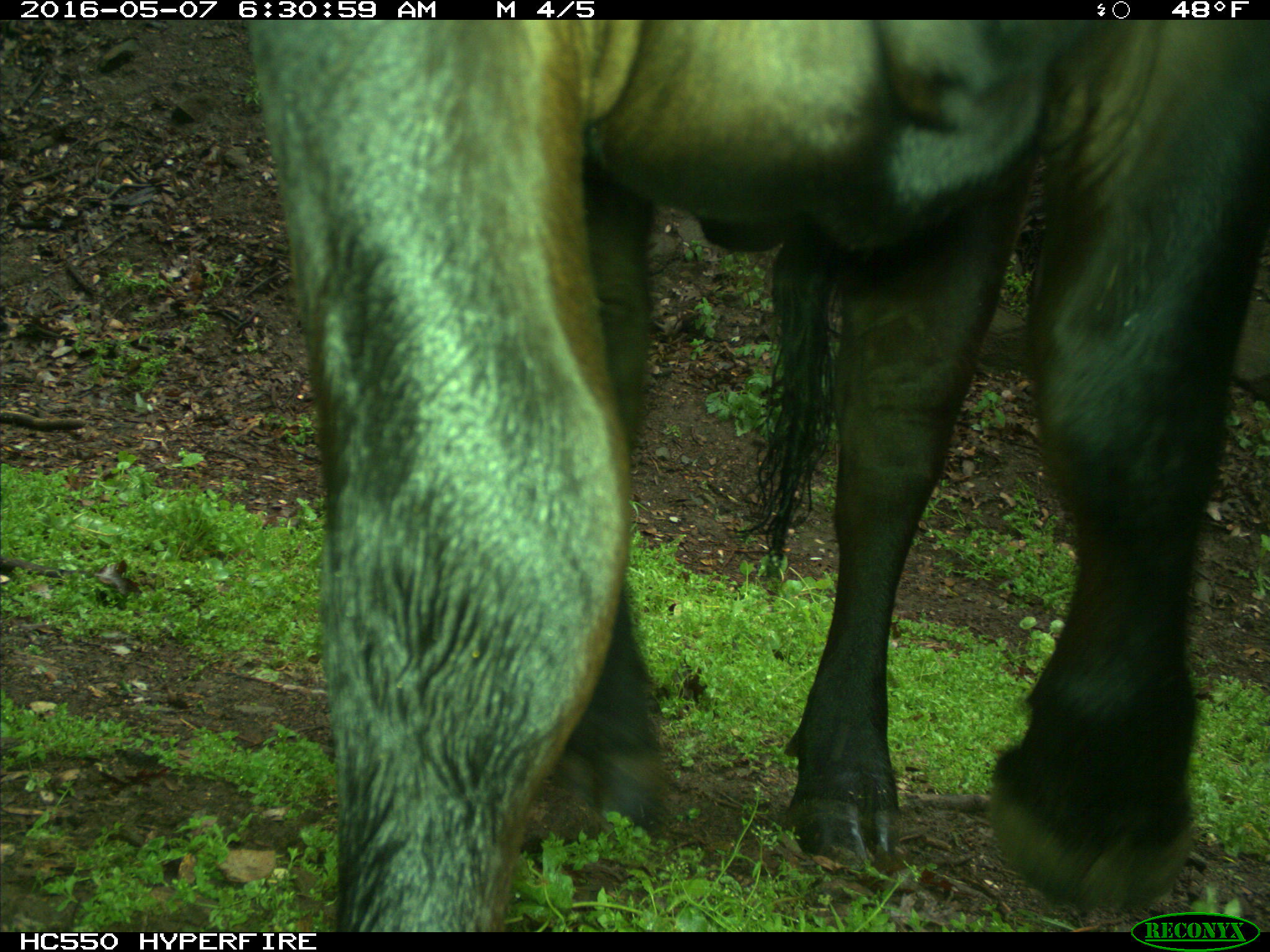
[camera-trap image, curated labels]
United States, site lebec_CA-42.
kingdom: Animalia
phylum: Chordata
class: Mammalia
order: Artiodactyla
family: Bovidae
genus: Bos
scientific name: Bos taurus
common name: domestic cow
Bos taurus (domestic cow).